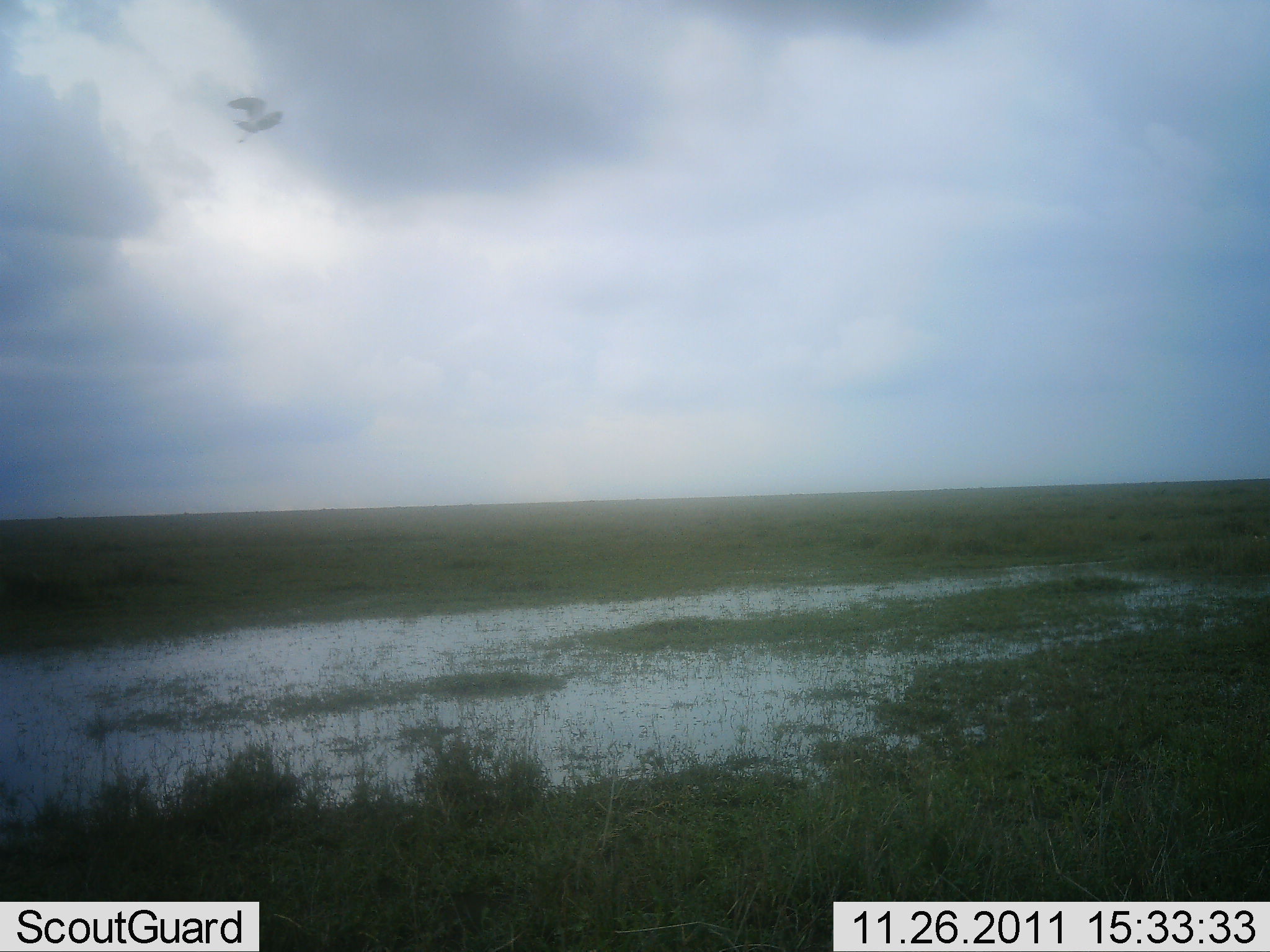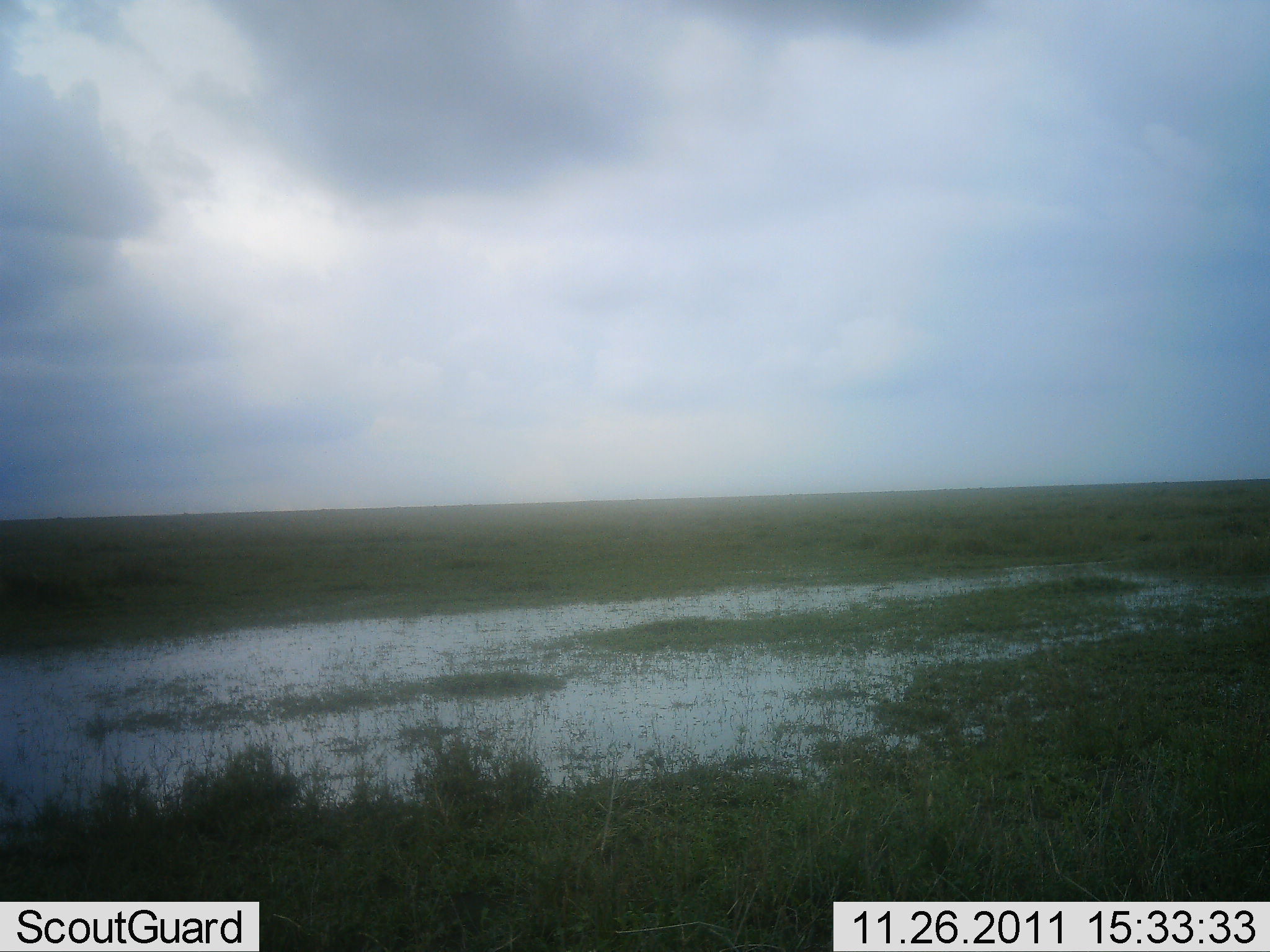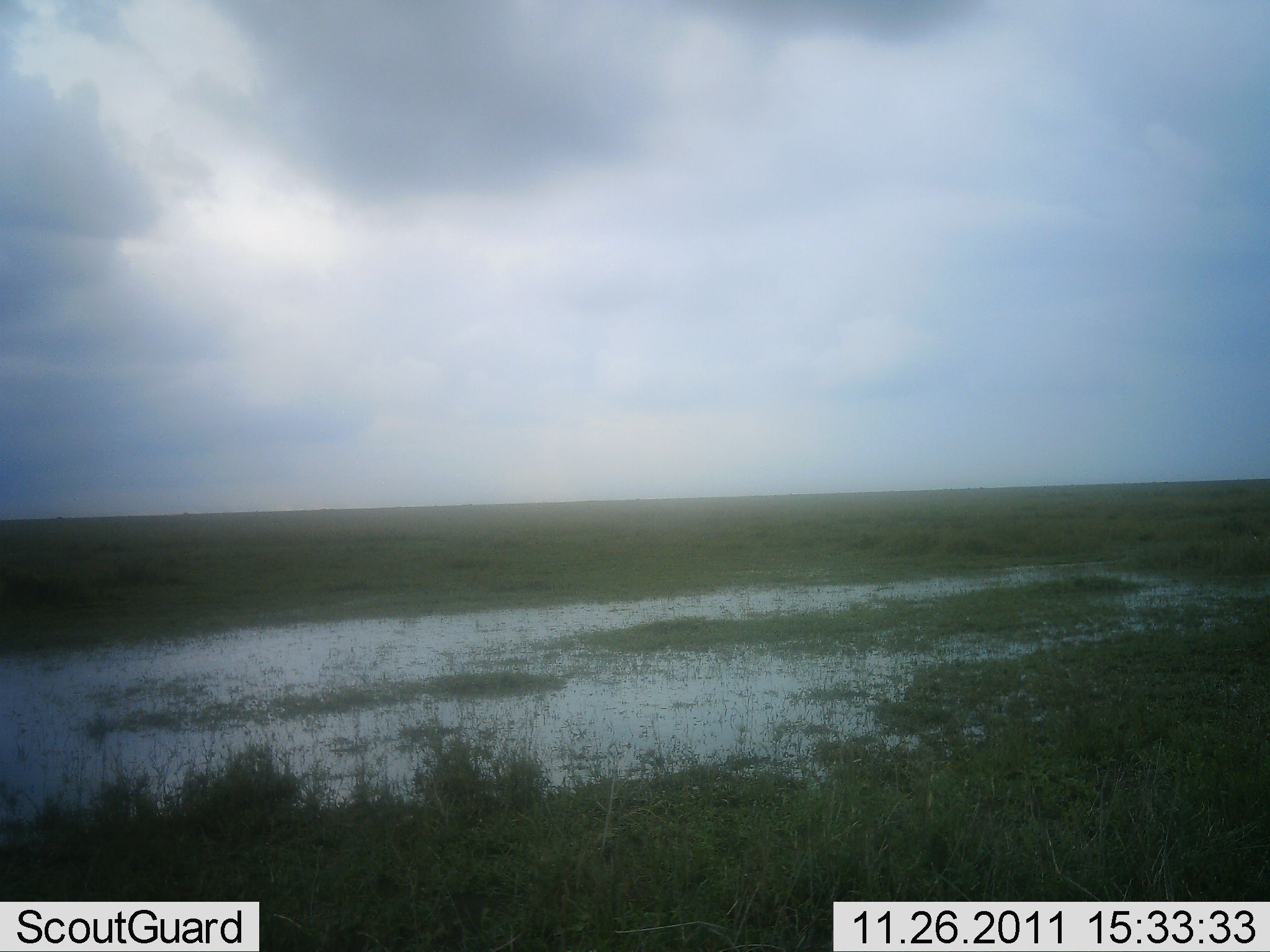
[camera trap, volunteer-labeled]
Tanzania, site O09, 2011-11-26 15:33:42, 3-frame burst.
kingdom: Animalia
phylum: Chordata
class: Aves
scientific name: Aves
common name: bird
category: otherbird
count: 1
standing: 0%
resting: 0%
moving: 100%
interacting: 0%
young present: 0%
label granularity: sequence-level